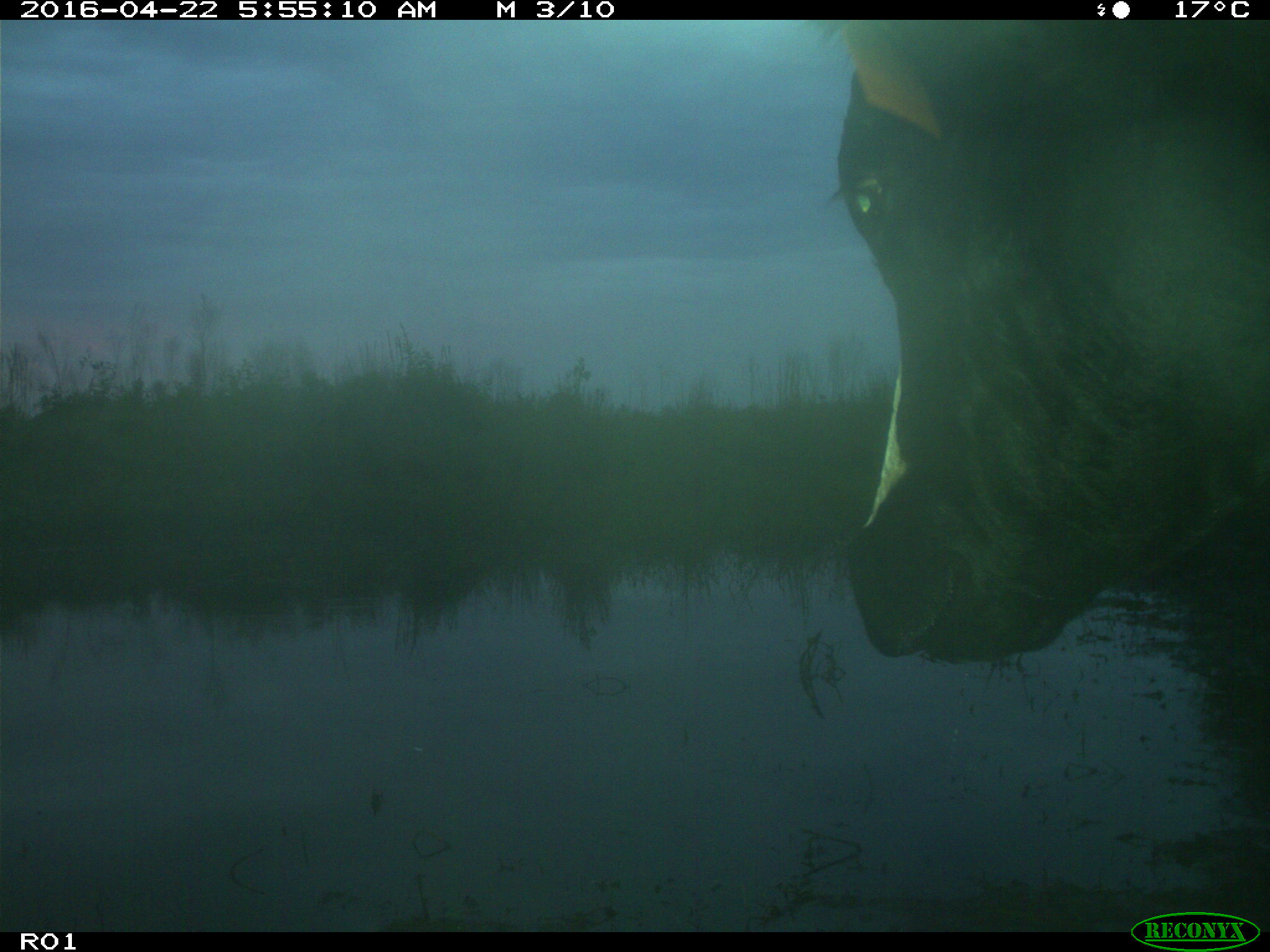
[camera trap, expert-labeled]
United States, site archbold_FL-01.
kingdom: Animalia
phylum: Chordata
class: Mammalia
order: Artiodactyla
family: Bovidae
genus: Bos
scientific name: Bos taurus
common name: domestic cow